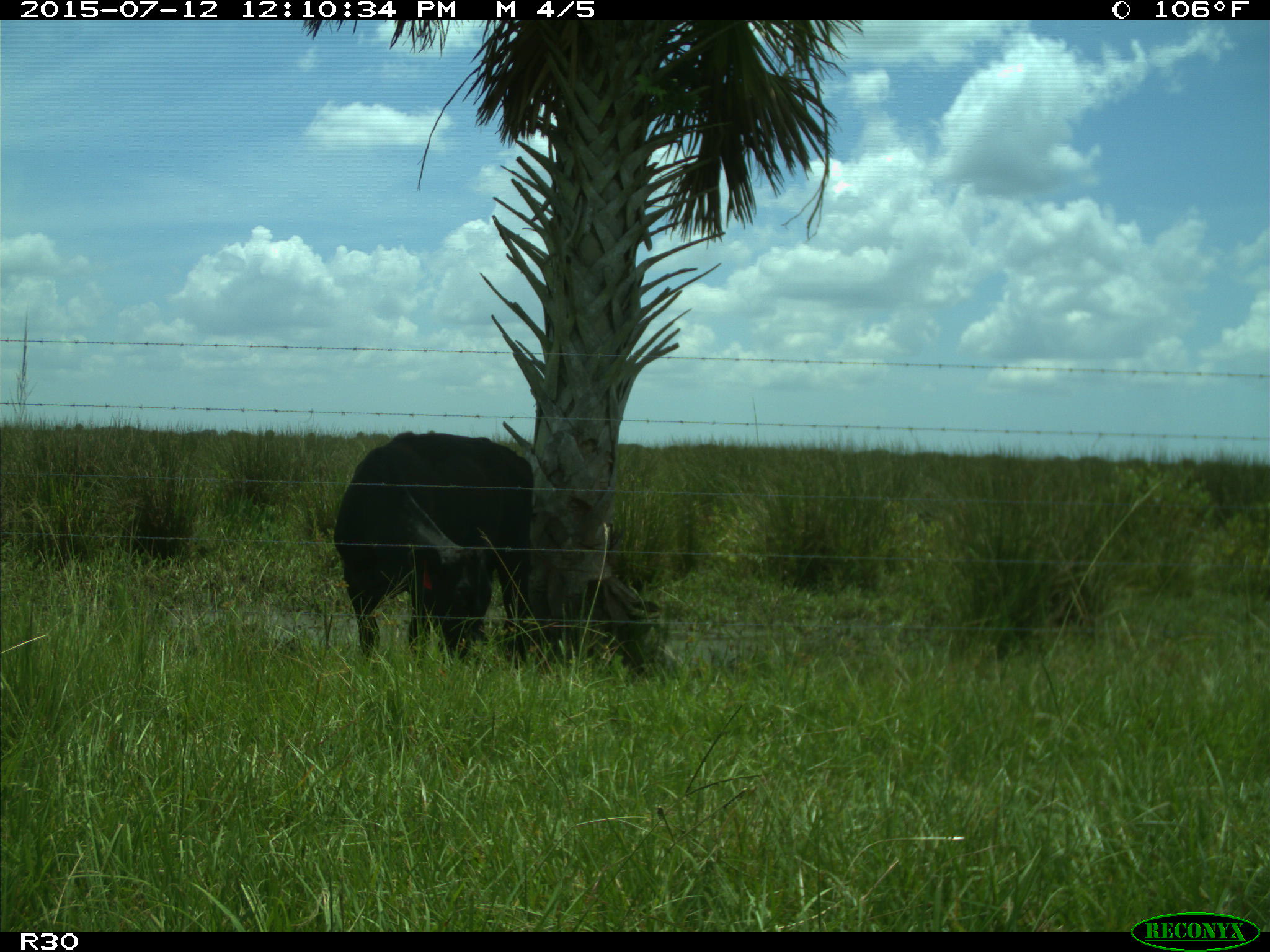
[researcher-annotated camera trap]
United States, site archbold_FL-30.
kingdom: Animalia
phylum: Chordata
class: Mammalia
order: Artiodactyla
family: Bovidae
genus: Bos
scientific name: Bos taurus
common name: domestic cow